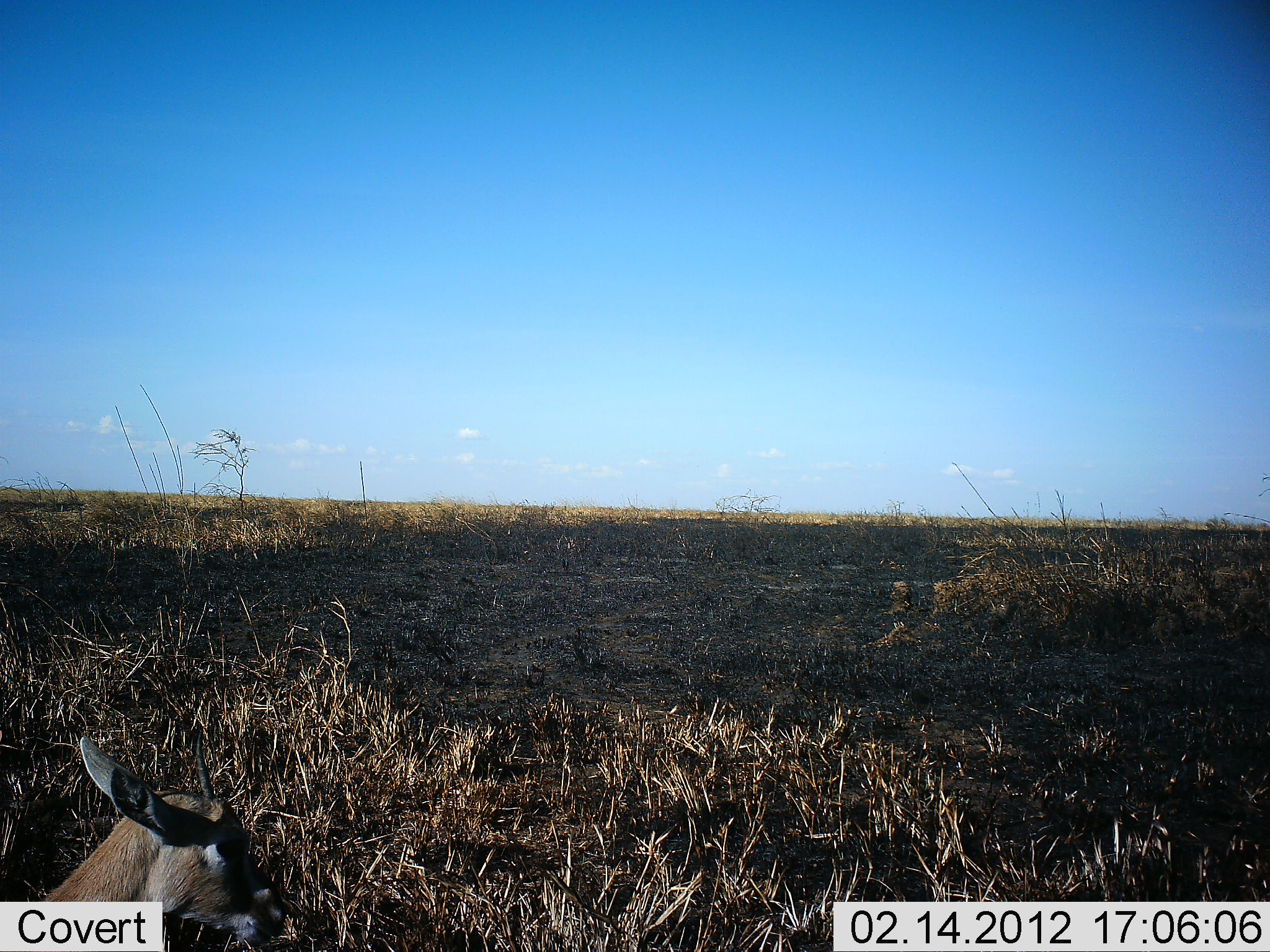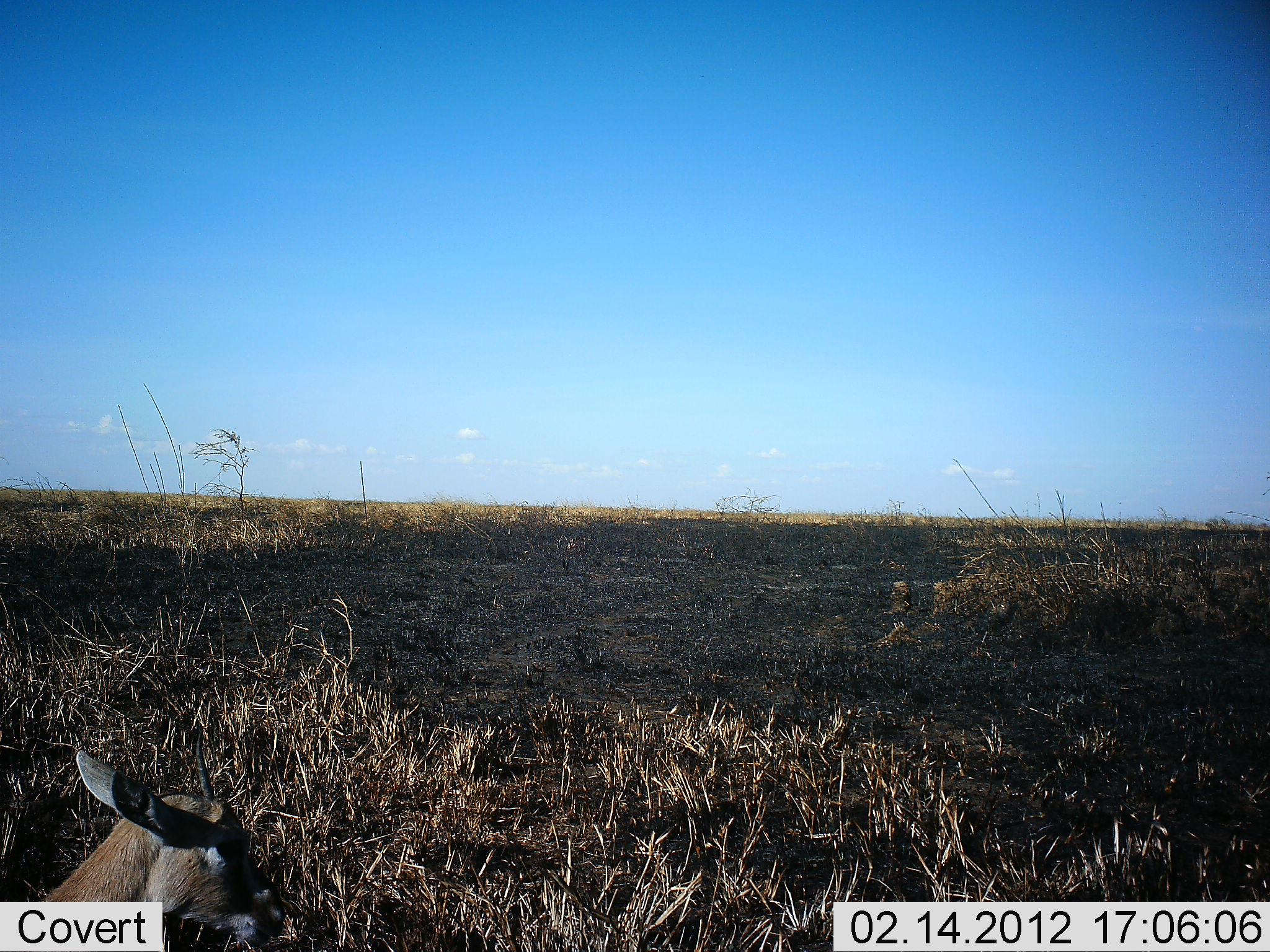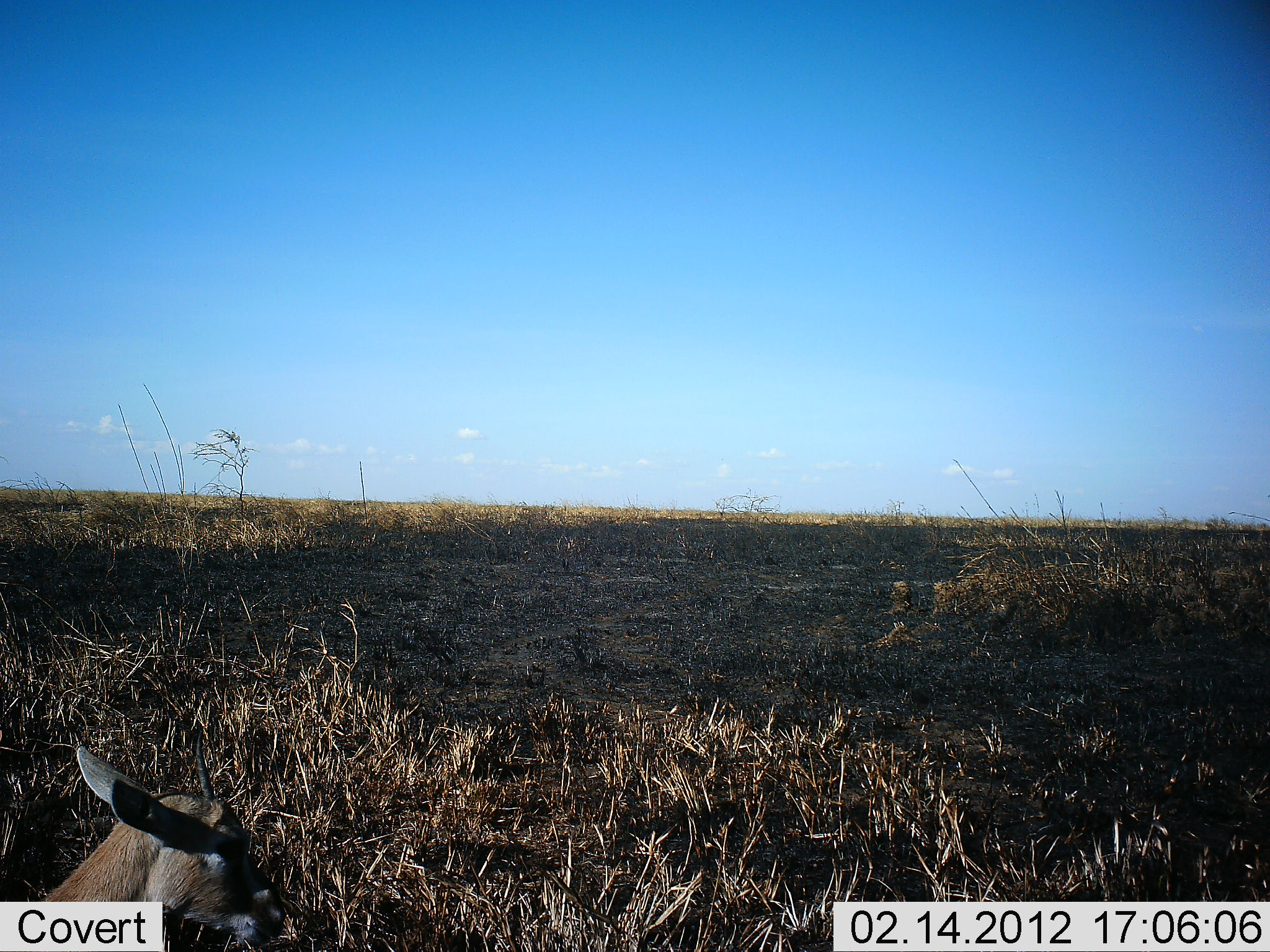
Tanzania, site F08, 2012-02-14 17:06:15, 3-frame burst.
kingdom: Animalia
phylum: Chordata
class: Mammalia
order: Artiodactyla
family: Bovidae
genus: Eudorcas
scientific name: Eudorcas thomsonii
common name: thomson's gazelle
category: gazellethomsons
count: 1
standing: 45%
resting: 55%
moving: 0%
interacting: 0%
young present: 0%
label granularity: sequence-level